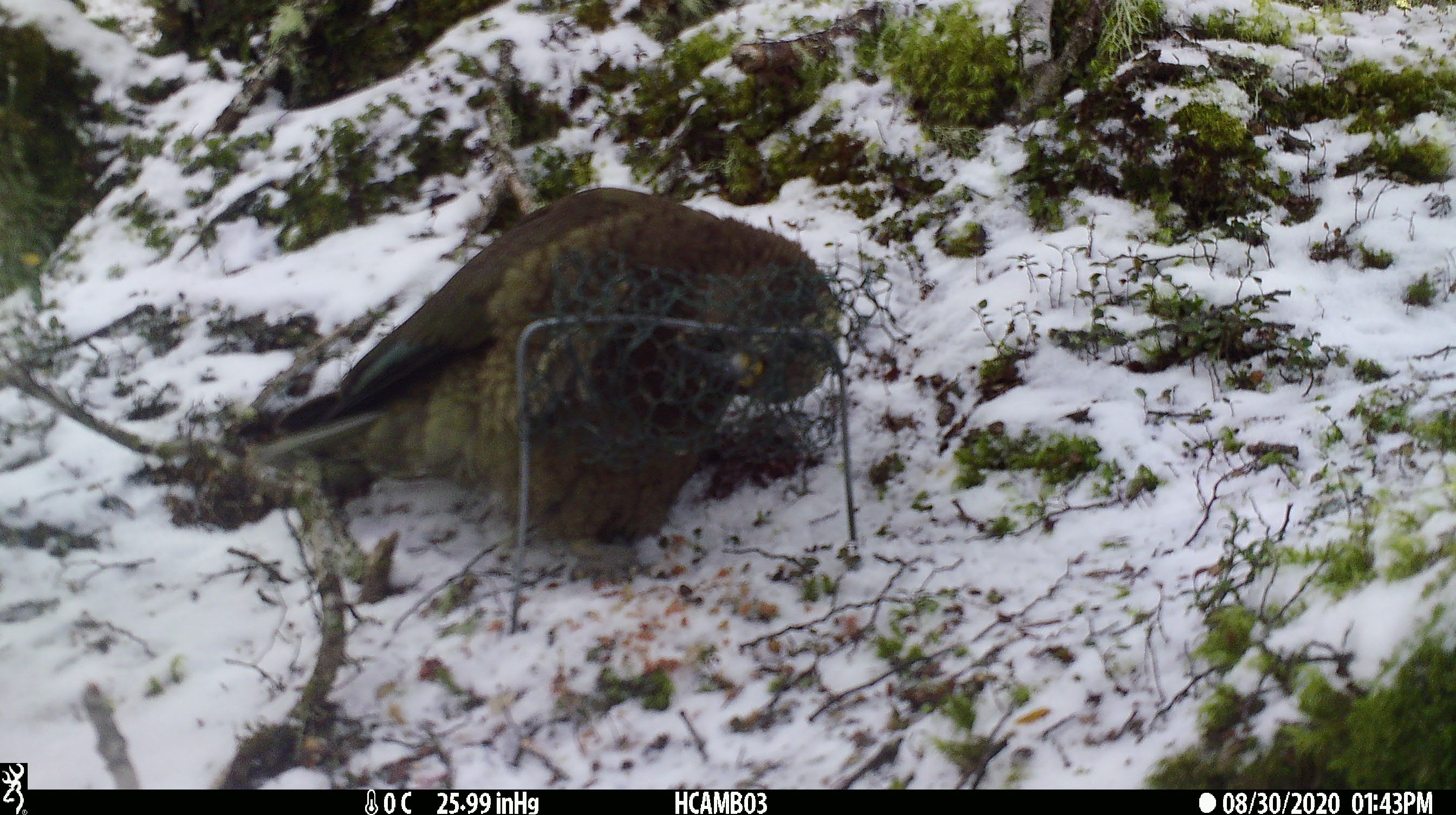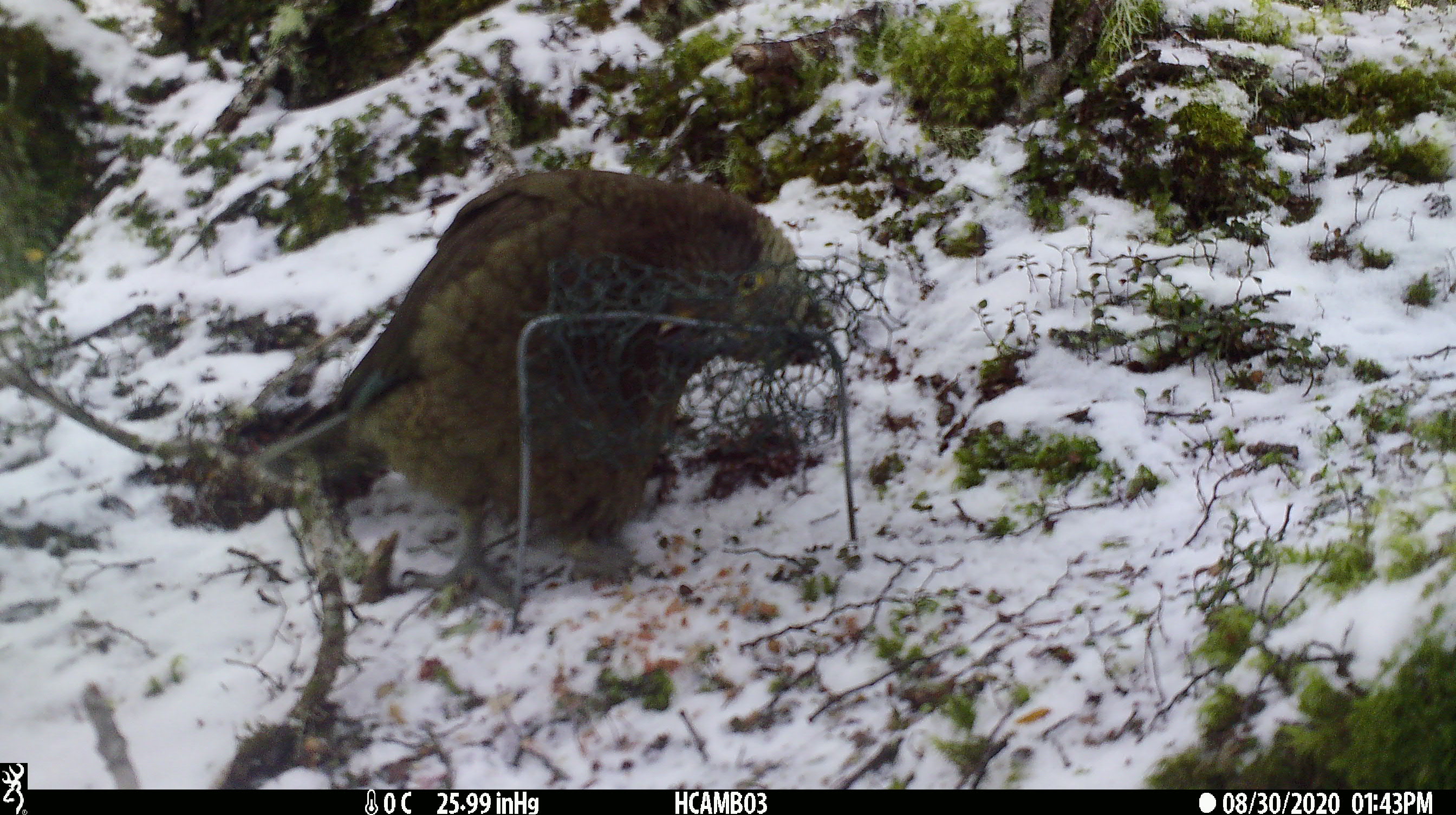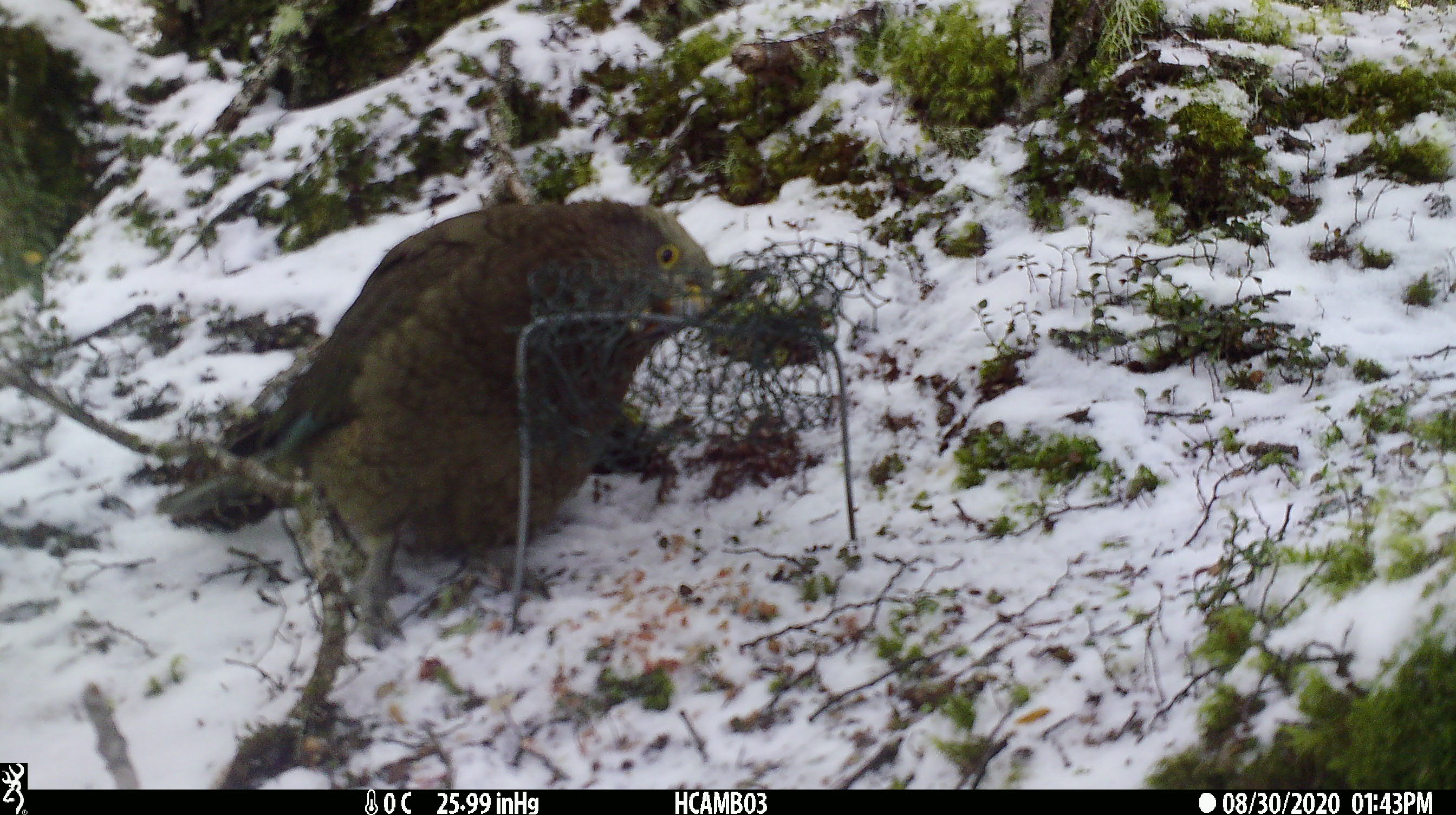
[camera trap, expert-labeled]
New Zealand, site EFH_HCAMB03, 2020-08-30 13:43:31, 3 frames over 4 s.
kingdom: Animalia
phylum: Chordata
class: Aves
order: Psittaciformes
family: Strigopidae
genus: Nestor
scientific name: Nestor notabilis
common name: kea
Kea (Nestor notabilis).